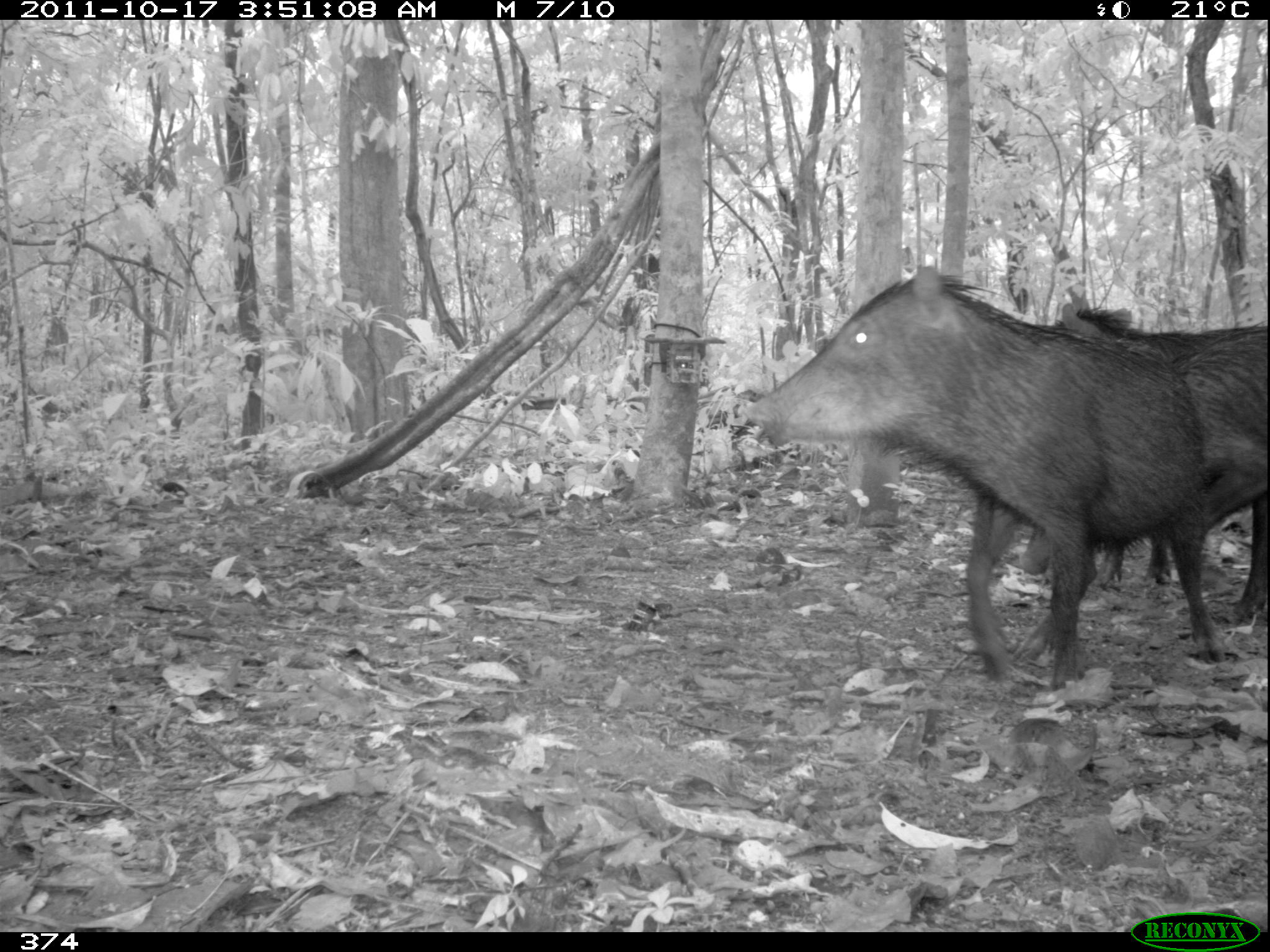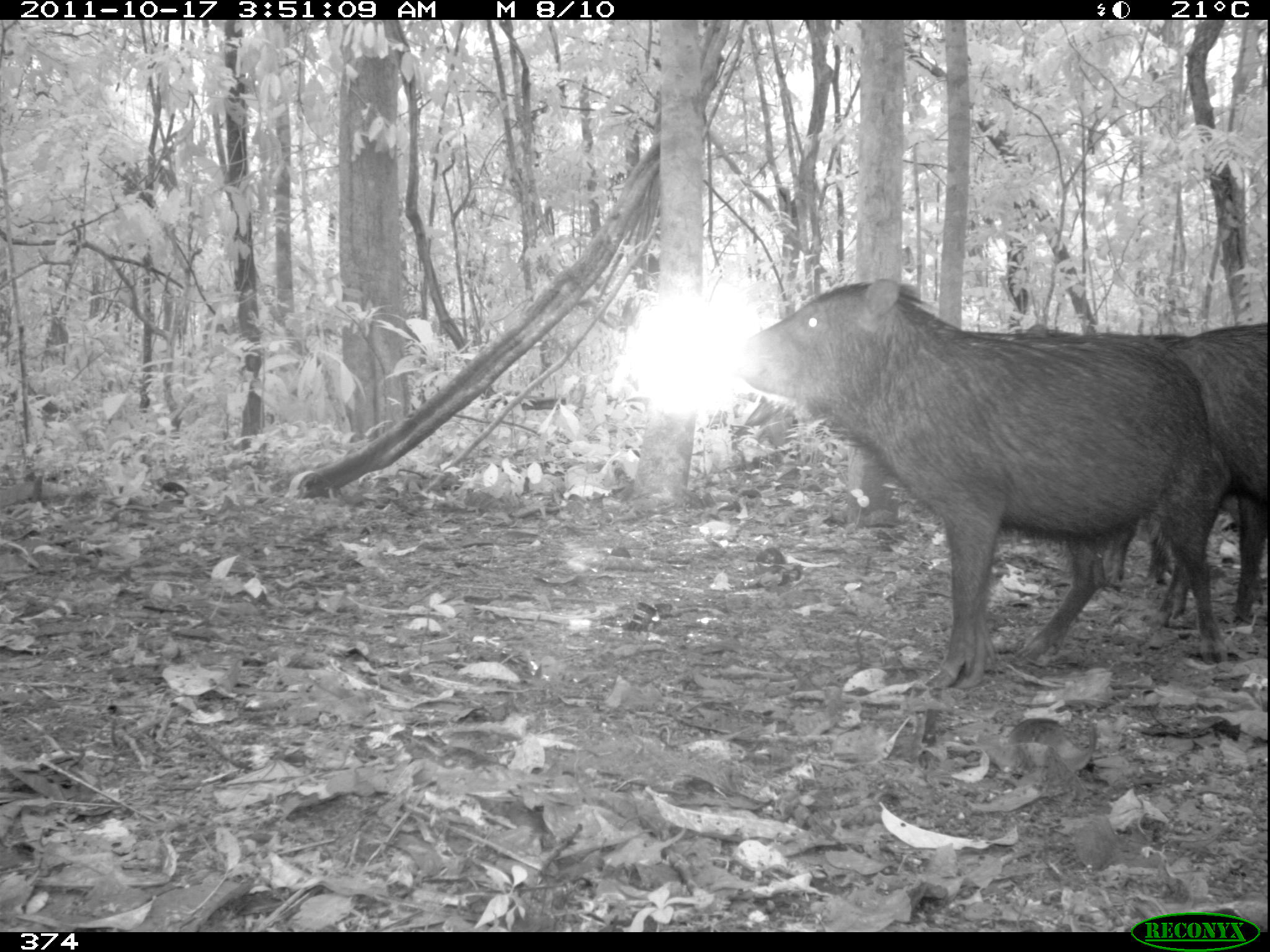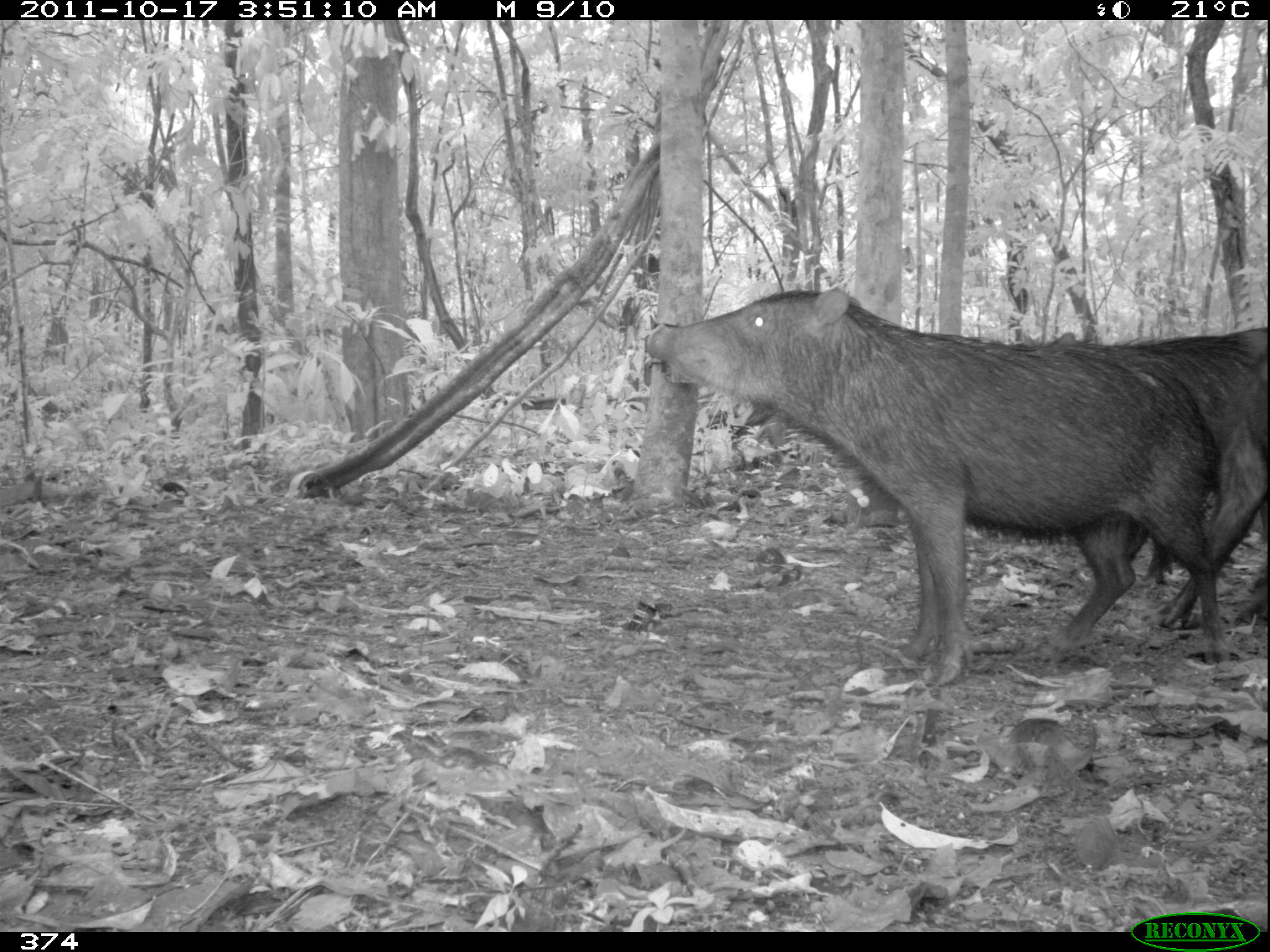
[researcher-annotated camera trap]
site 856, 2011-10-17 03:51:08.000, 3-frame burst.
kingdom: Animalia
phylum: Chordata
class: Mammalia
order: Artiodactyla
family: Tayassuidae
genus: Tayassu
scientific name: Tayassu pecari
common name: white-lipped peccary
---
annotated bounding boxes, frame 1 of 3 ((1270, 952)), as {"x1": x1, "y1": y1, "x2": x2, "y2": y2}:
tayassu pecari: {"x1": 739, "y1": 260, "x2": 1214, "y2": 693}; {"x1": 1017, "y1": 323, "x2": 1270, "y2": 625}; {"x1": 1091, "y1": 305, "x2": 1179, "y2": 590}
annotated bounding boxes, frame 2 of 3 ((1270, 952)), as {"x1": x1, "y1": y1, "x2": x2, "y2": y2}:
tayassu pecari: {"x1": 728, "y1": 274, "x2": 1230, "y2": 689}; {"x1": 1012, "y1": 319, "x2": 1180, "y2": 594}; {"x1": 1156, "y1": 319, "x2": 1270, "y2": 632}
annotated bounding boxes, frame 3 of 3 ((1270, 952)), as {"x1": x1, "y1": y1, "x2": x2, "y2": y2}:
tayassu pecari: {"x1": 638, "y1": 285, "x2": 1233, "y2": 688}; {"x1": 1114, "y1": 322, "x2": 1270, "y2": 630}